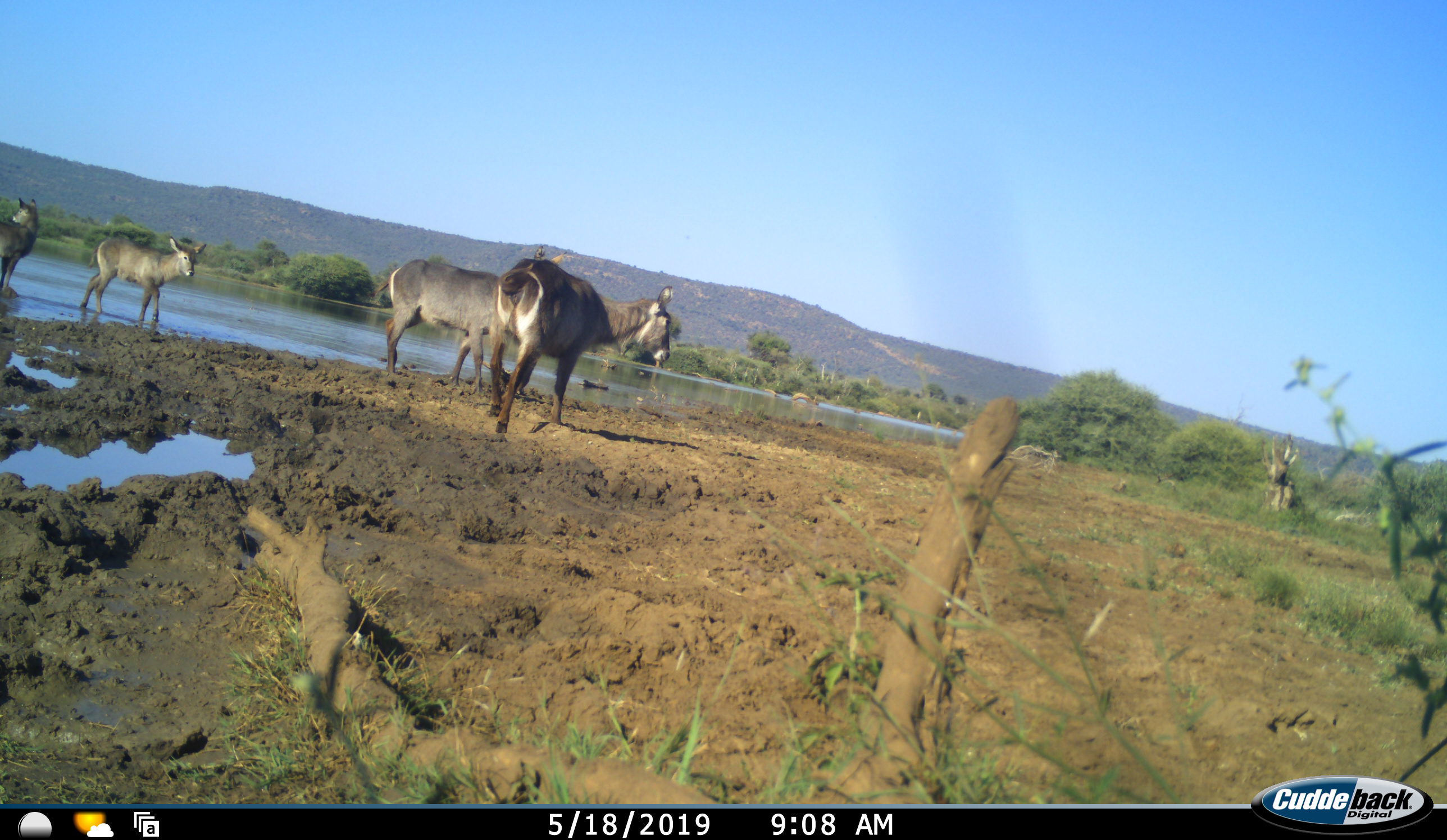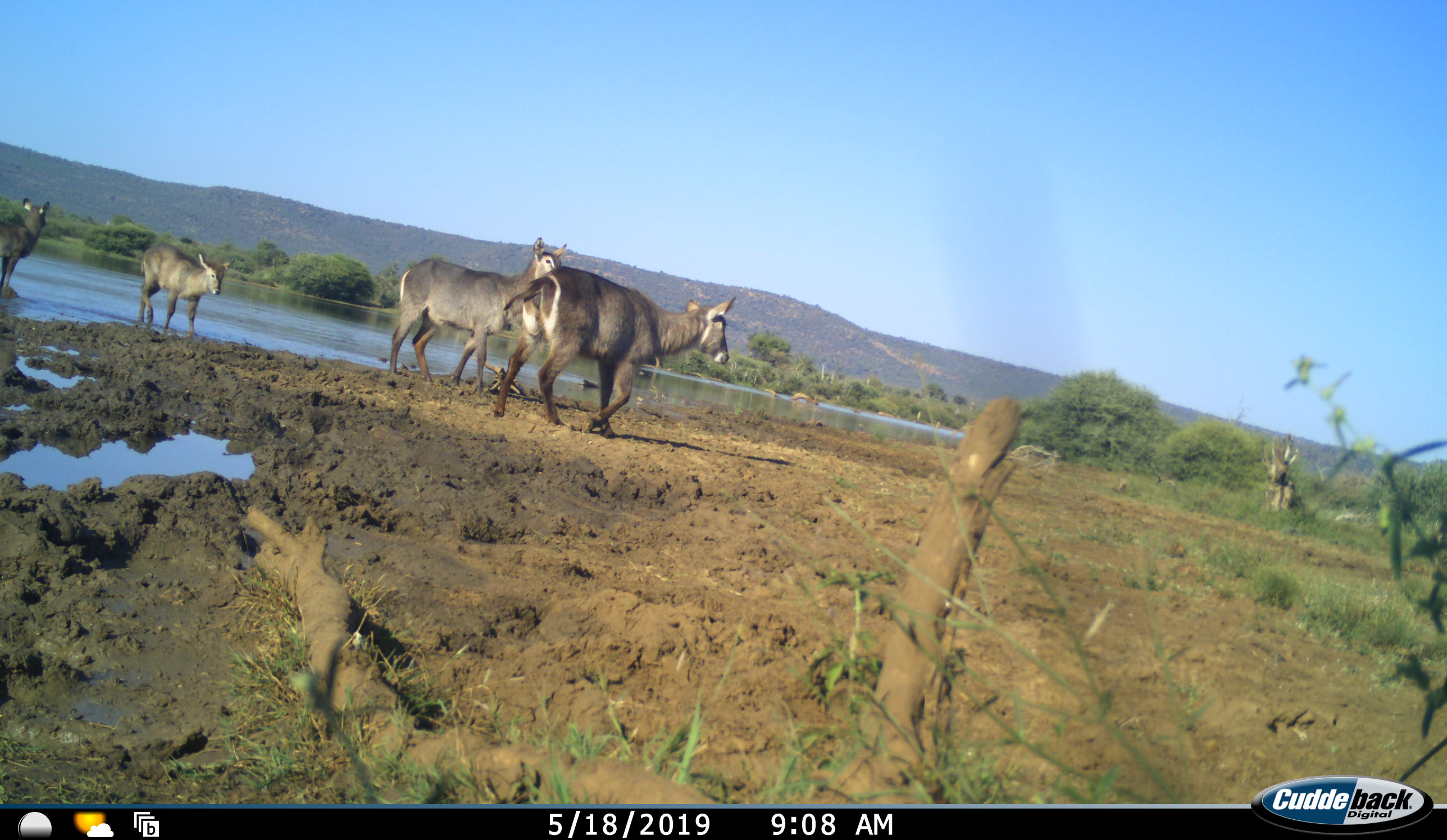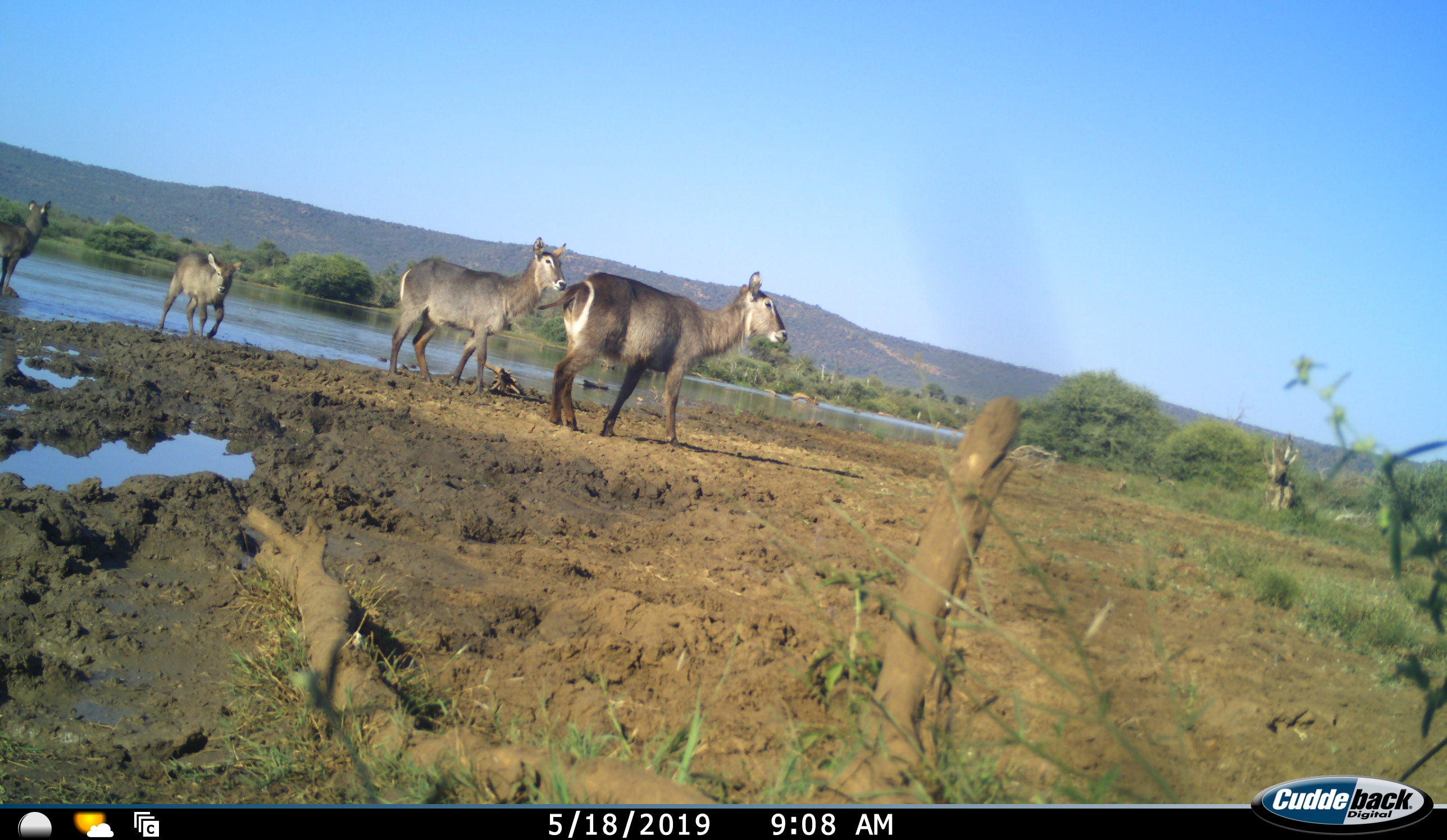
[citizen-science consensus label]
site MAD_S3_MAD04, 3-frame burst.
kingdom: Animalia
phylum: Chordata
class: Mammalia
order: Artiodactyla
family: Bovidae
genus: Kobus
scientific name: Kobus ellipsiprymnus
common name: waterbuck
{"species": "waterbuck (Kobus ellipsiprymnus)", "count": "4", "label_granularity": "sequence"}